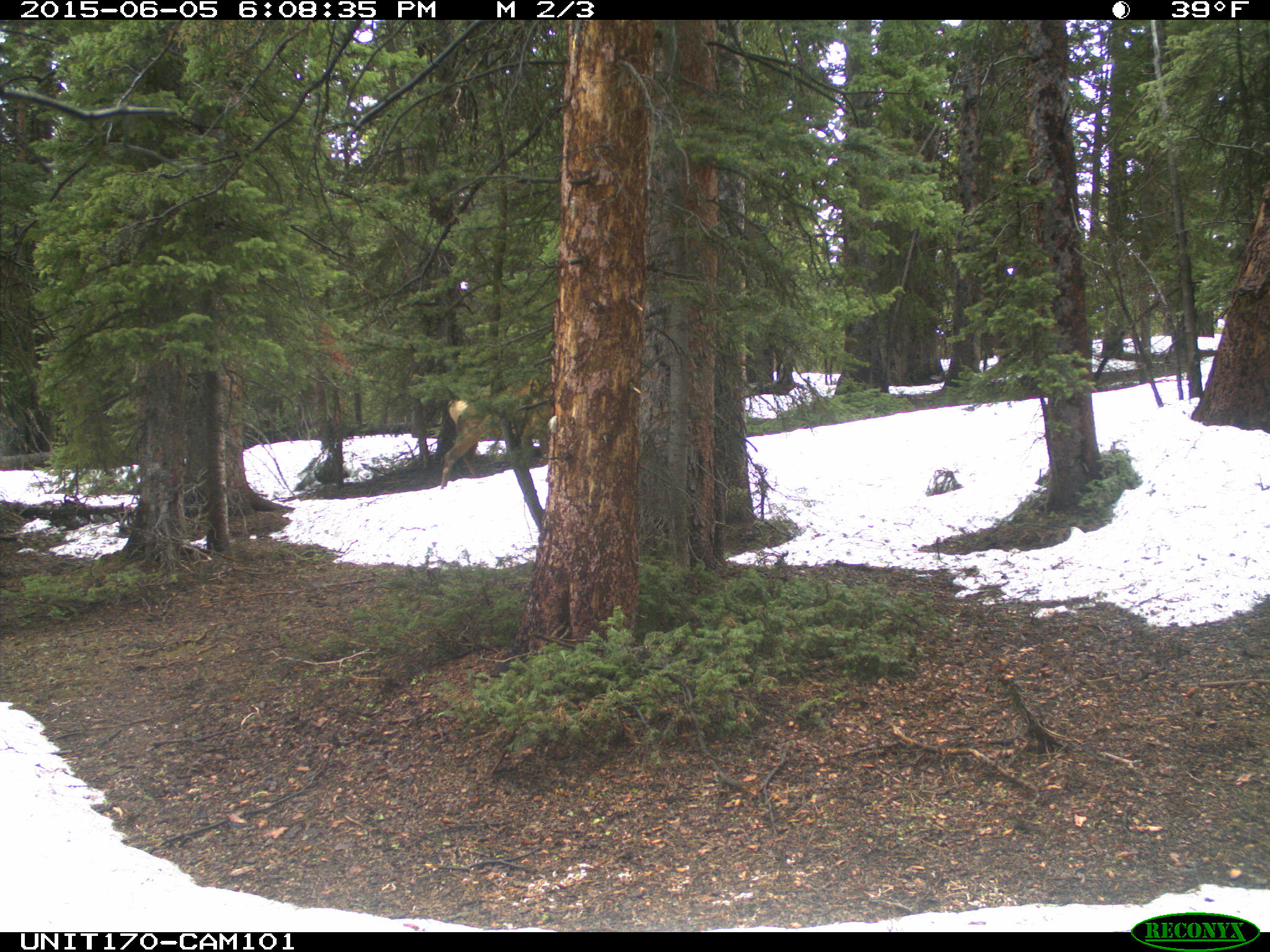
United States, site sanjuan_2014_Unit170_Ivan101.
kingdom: Animalia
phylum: Chordata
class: Mammalia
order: Artiodactyla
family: Cervidae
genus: Cervus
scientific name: Cervus elaphus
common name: red deer